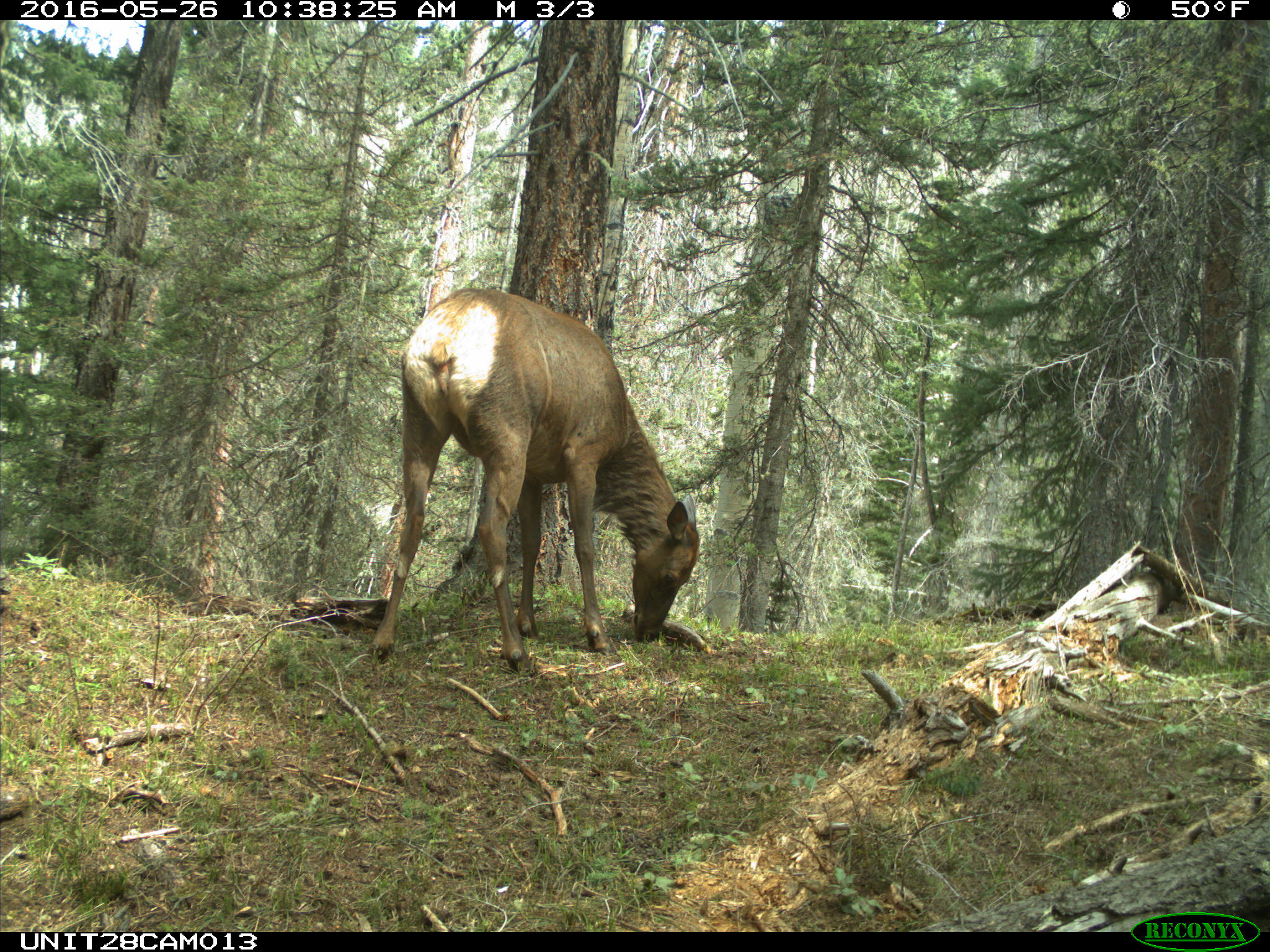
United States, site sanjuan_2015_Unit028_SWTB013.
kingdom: Animalia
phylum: Chordata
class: Mammalia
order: Artiodactyla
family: Cervidae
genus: Cervus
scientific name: Cervus elaphus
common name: red deer